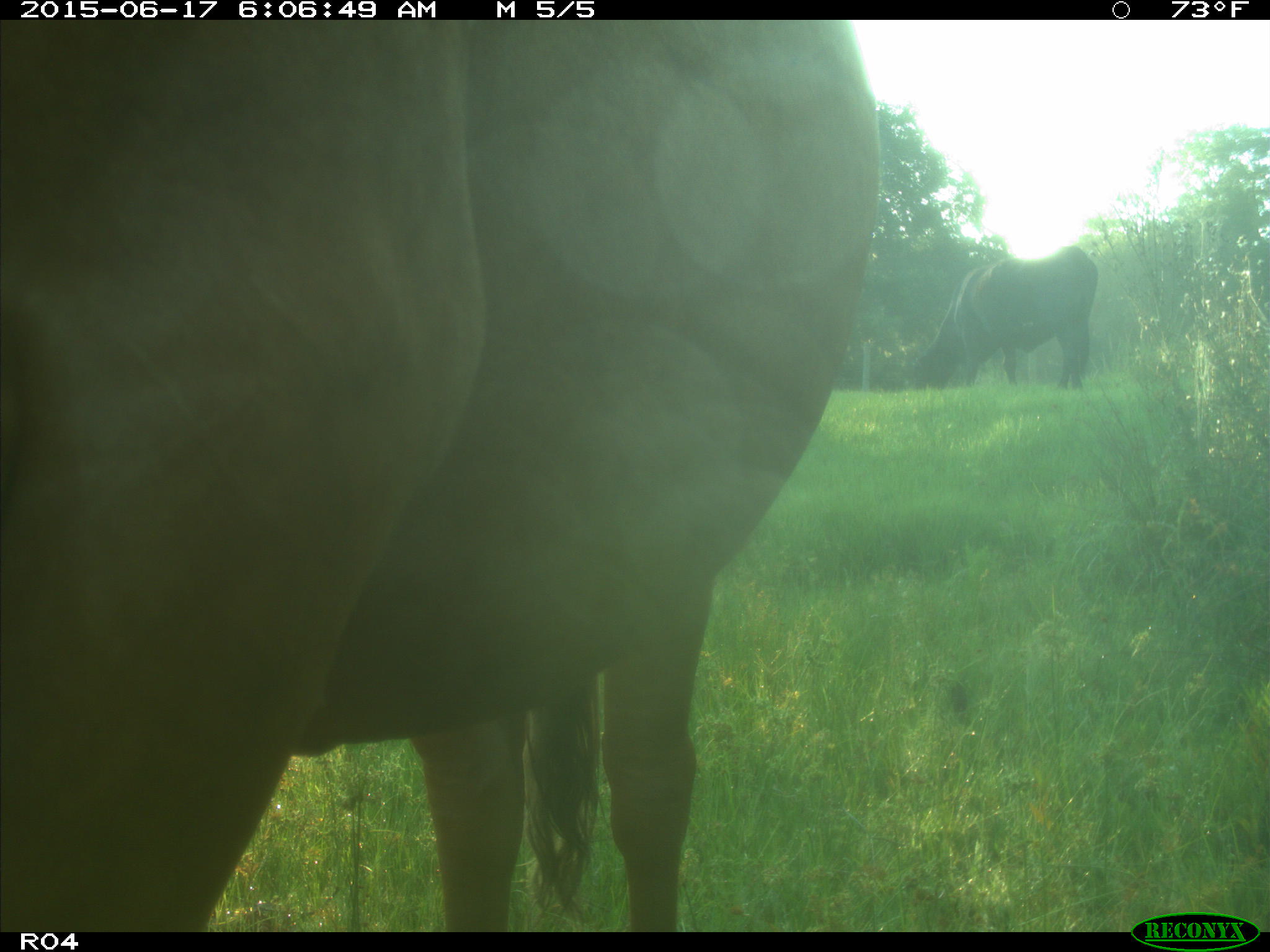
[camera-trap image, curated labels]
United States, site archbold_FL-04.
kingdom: Animalia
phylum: Chordata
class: Mammalia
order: Artiodactyla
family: Bovidae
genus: Bos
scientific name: Bos taurus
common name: domestic cow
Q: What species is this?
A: Bos taurus (domestic cow).